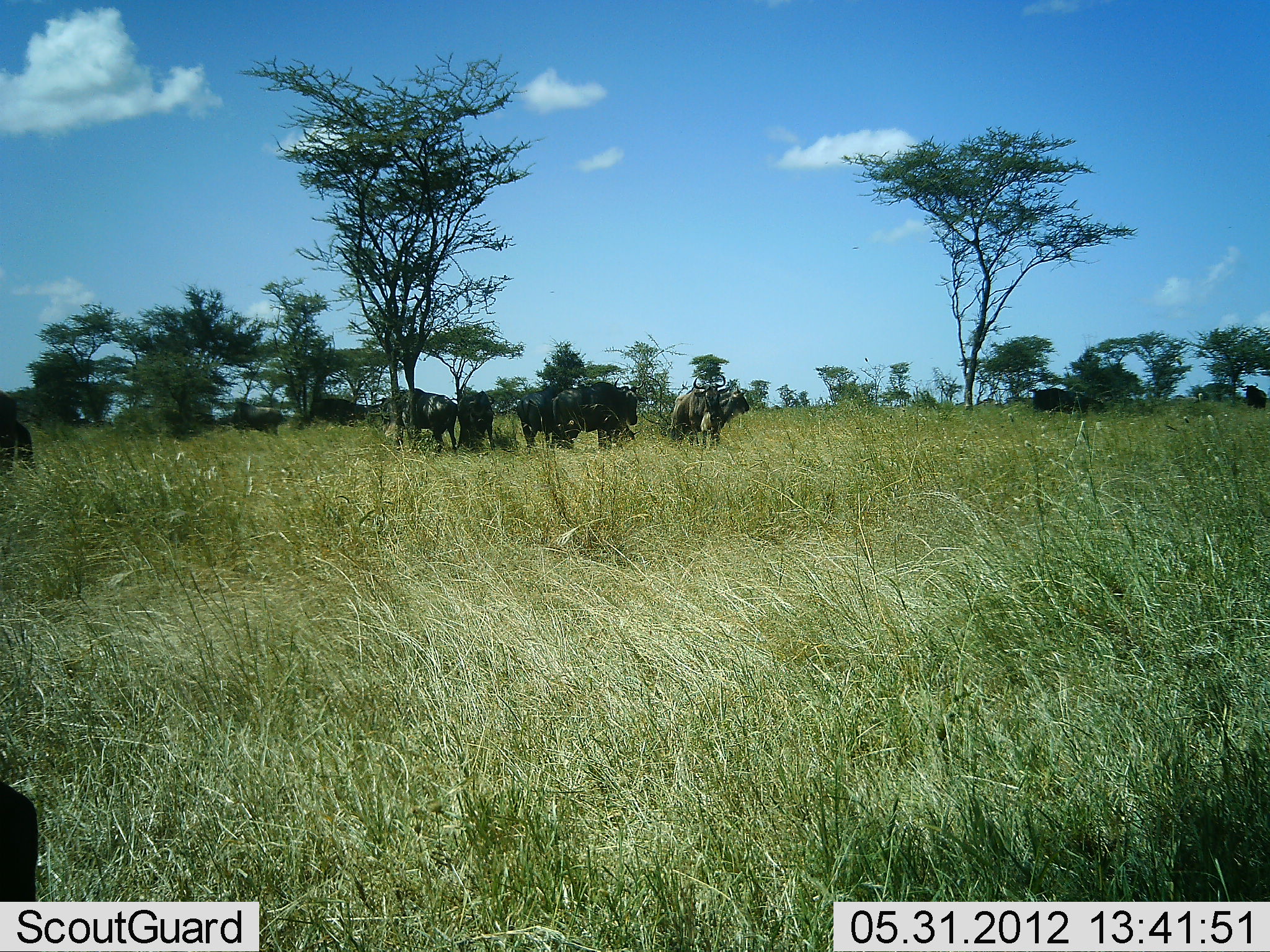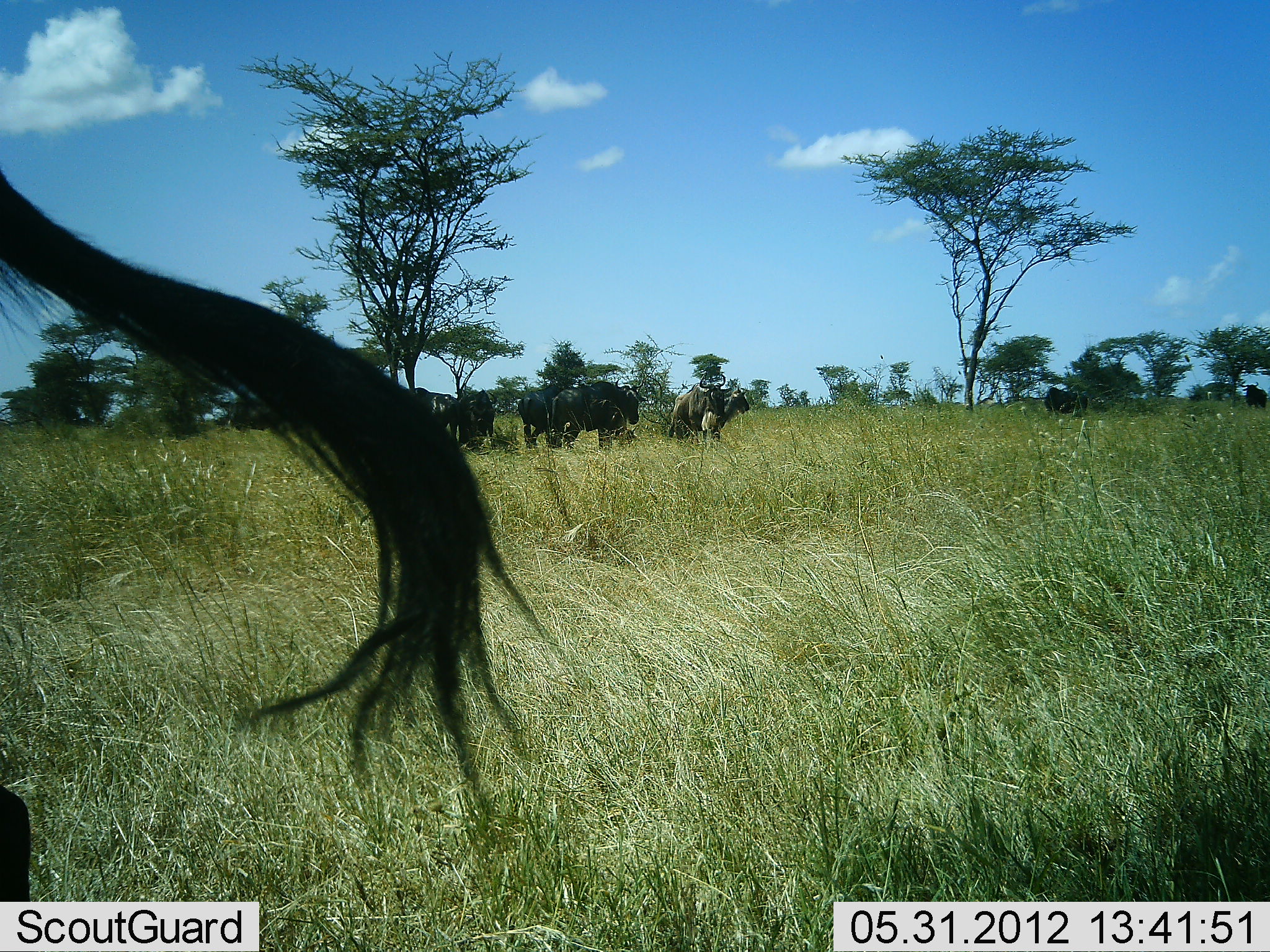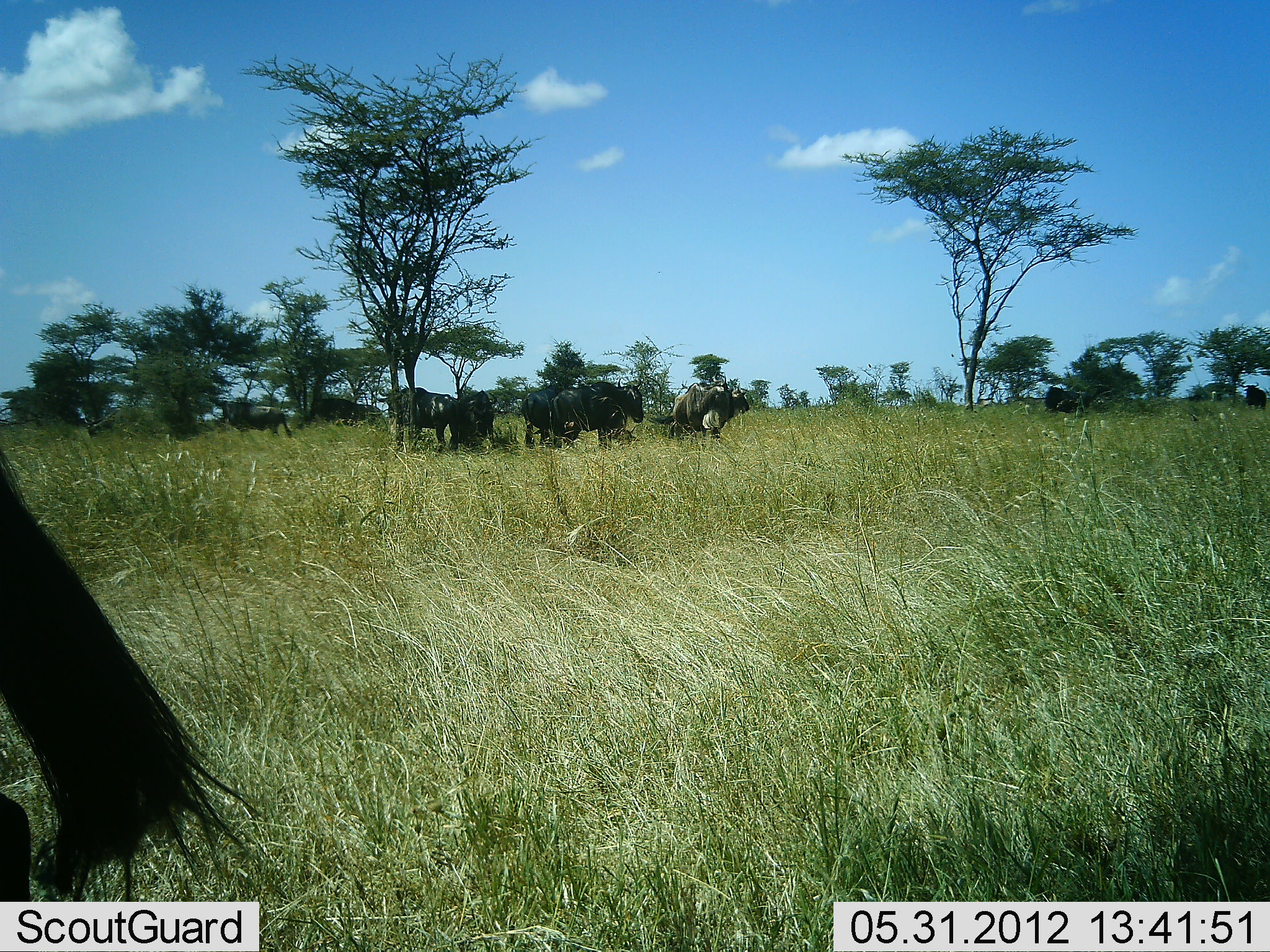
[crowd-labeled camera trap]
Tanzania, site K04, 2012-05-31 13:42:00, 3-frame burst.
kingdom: Animalia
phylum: Chordata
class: Mammalia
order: Artiodactyla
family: Bovidae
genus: Connochaetes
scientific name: Connochaetes taurinus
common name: blue wildebeest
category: wildebeest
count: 11-50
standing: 100%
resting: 30%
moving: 20%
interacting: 0%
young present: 0%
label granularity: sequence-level